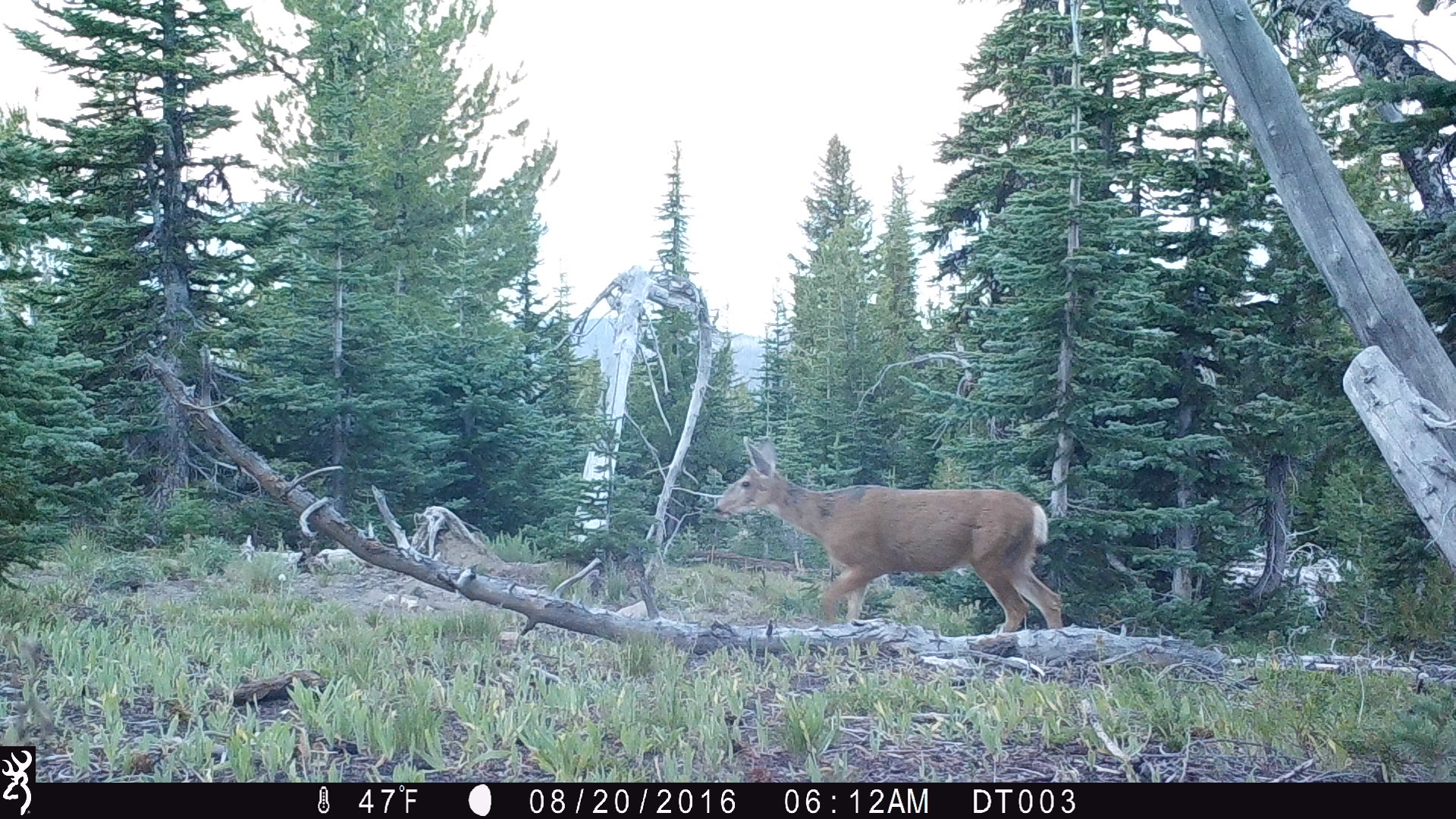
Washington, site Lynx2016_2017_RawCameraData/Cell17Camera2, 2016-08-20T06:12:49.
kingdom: Animalia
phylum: Chordata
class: Mammalia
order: Artiodactyla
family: Cervidae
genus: Odocoileus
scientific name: Odocoileus hemionus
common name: mule deer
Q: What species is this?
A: Odocoileus hemionus (mule deer).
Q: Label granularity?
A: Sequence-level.